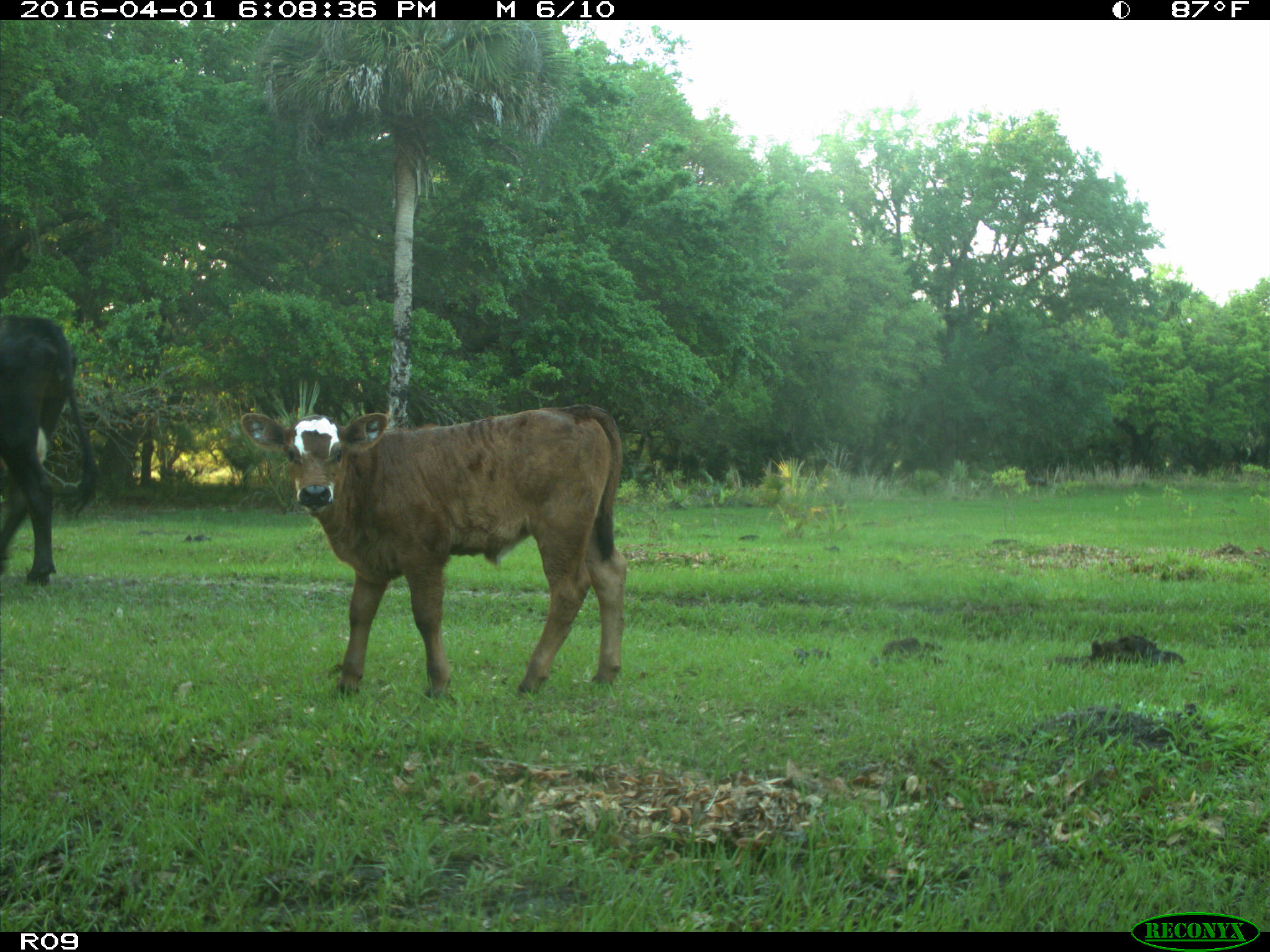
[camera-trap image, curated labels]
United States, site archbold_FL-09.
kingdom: Animalia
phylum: Chordata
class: Mammalia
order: Artiodactyla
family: Bovidae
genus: Bos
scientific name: Bos taurus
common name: domestic cow